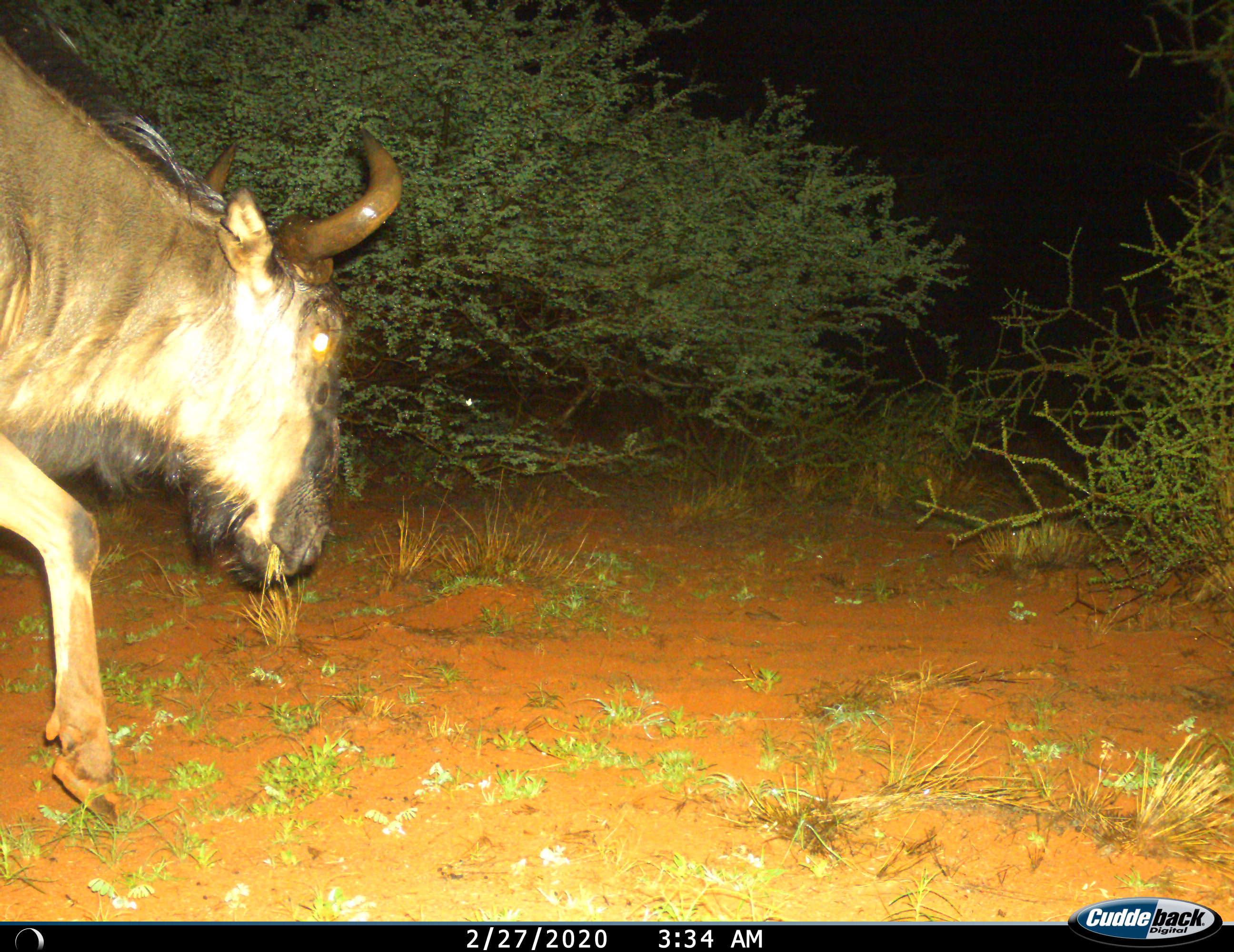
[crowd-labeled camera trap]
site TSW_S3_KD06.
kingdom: Animalia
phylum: Chordata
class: Mammalia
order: Artiodactyla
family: Bovidae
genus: Connochaetes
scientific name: Connochaetes taurinus taurinus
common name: blue wildebeest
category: wildebeestblue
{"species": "wildebeestblue (blue wildebeest) (Connochaetes taurinus taurinus)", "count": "1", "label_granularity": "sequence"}